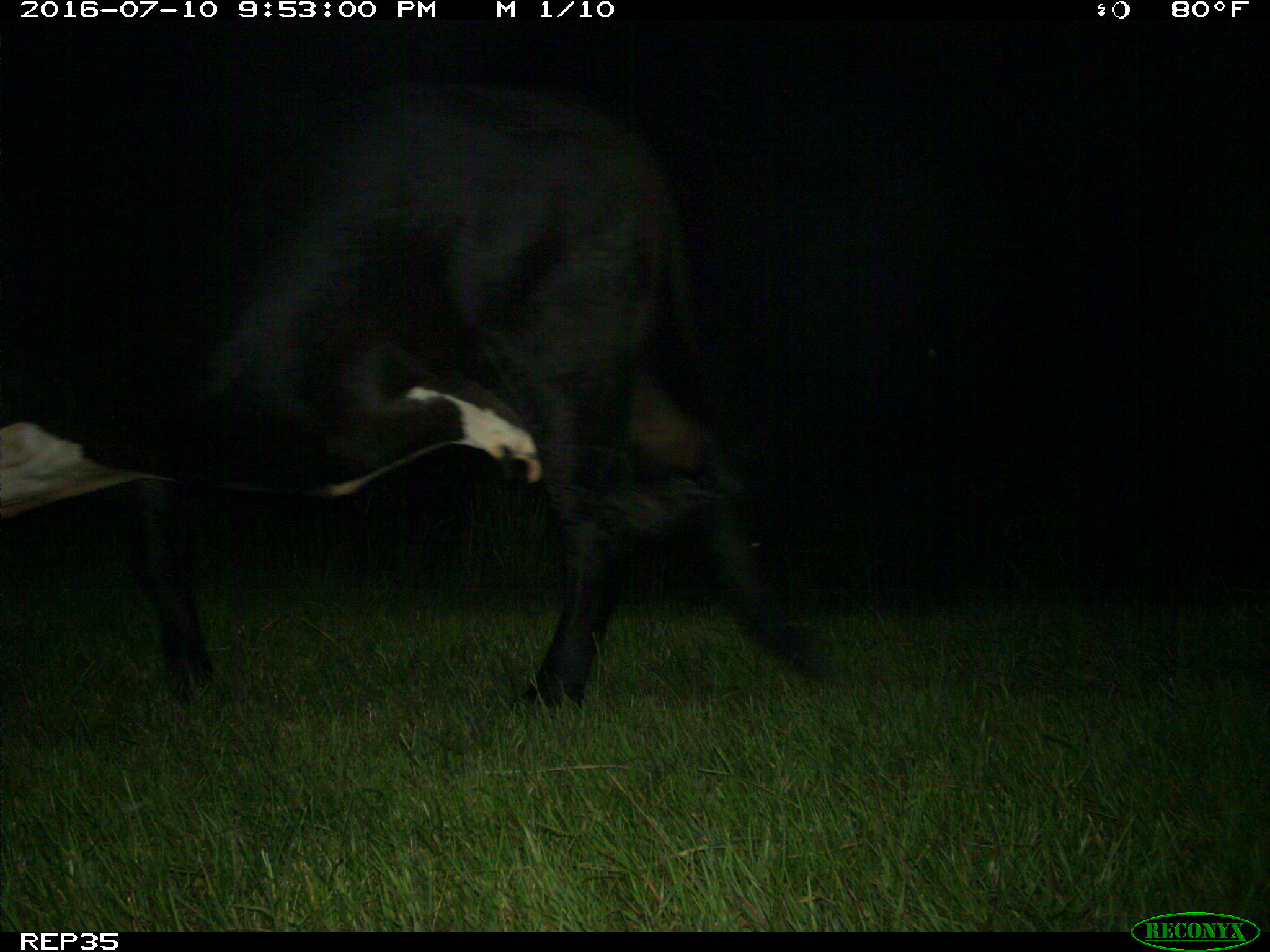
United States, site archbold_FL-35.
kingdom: Animalia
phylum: Chordata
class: Mammalia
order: Artiodactyla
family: Bovidae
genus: Bos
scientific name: Bos taurus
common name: domestic cow